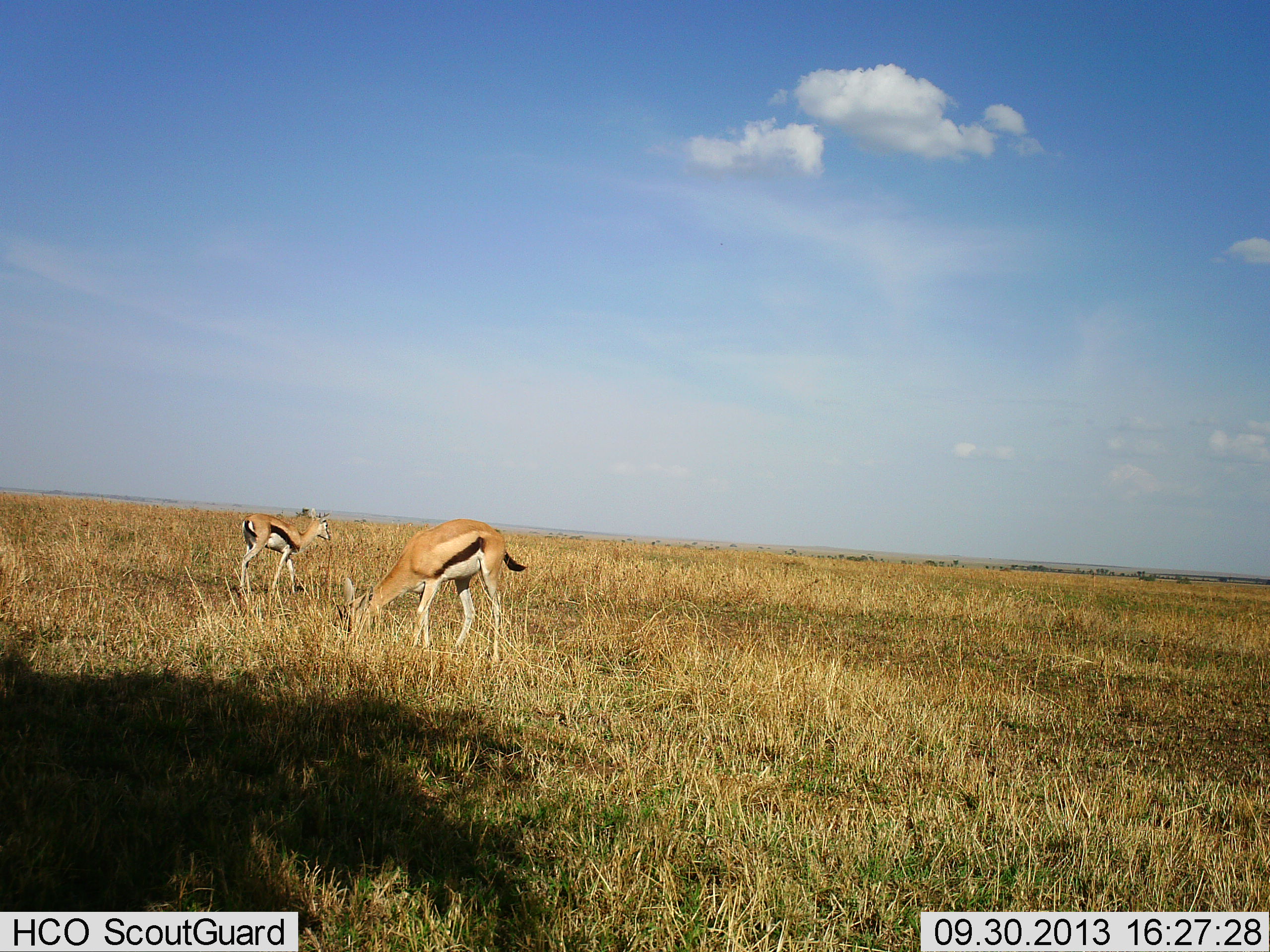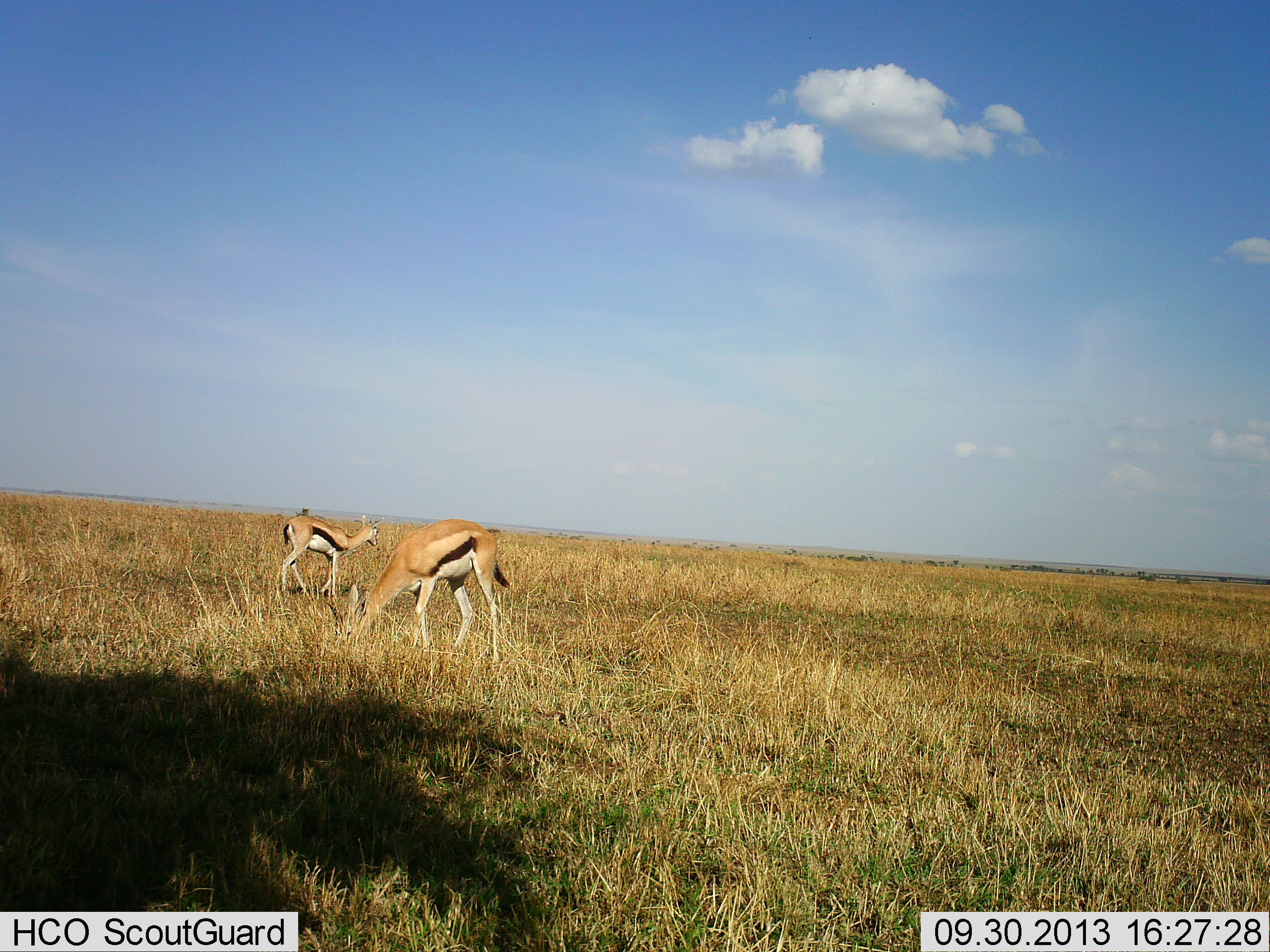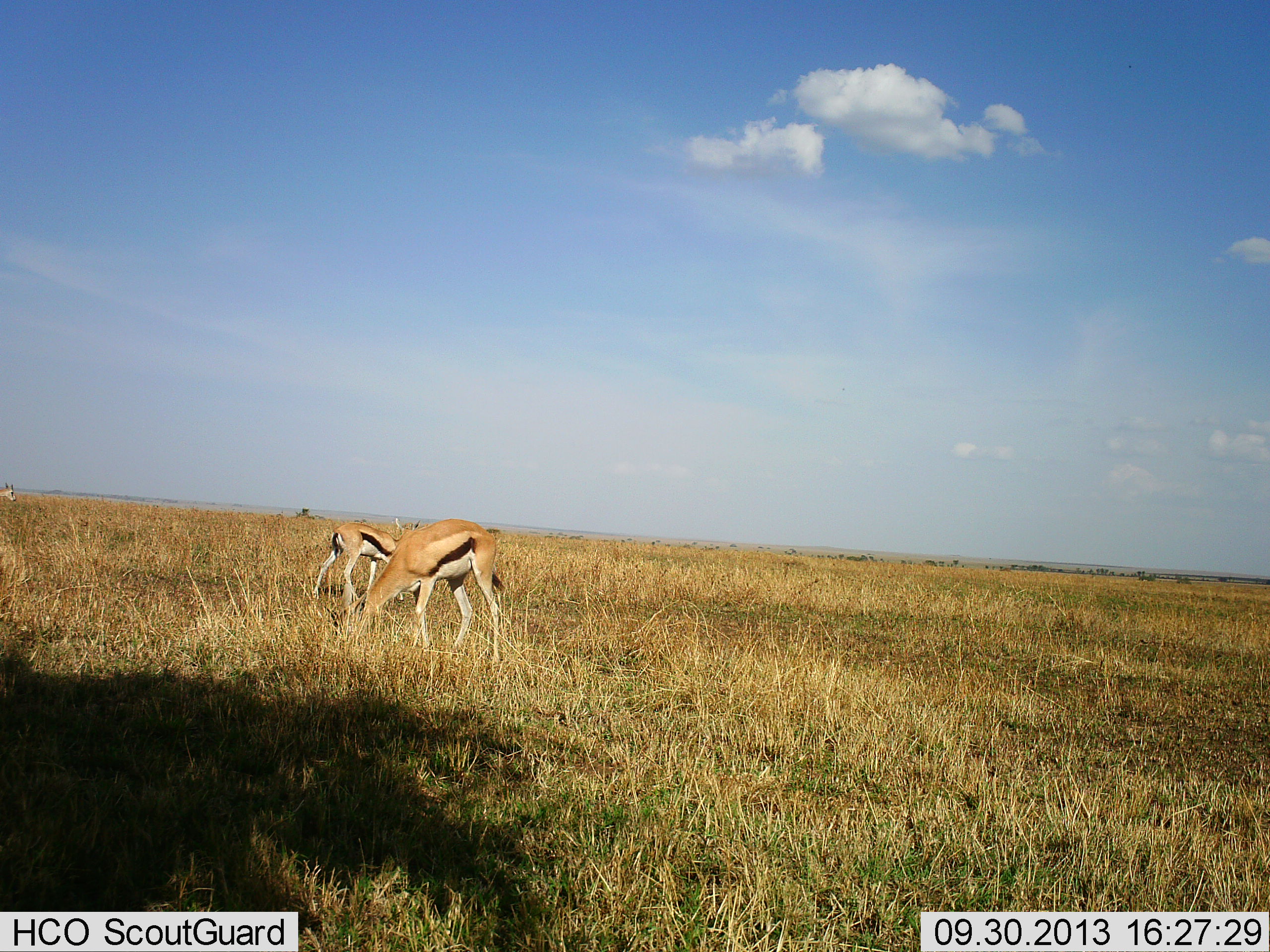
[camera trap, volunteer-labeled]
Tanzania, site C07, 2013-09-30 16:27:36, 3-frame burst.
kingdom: Animalia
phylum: Chordata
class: Mammalia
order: Artiodactyla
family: Bovidae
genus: Eudorcas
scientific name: Eudorcas thomsonii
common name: thomson's gazelle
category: gazellethomsons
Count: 2.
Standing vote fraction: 20%.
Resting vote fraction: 0%.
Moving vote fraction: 50%.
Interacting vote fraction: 0%.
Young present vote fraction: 10%.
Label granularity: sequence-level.